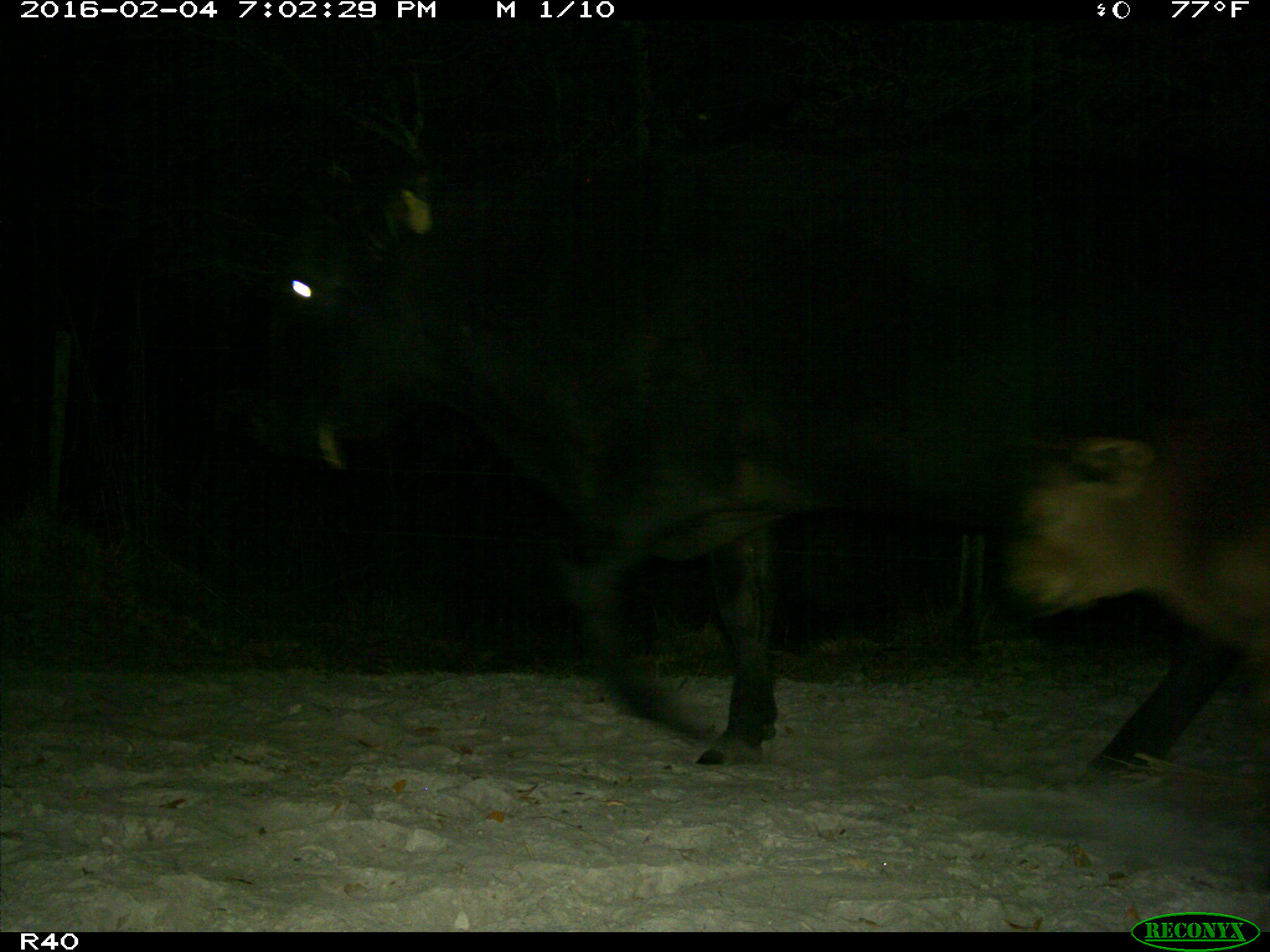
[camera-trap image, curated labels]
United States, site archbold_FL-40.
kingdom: Animalia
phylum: Chordata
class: Mammalia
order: Artiodactyla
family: Bovidae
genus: Bos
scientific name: Bos taurus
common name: domestic cow